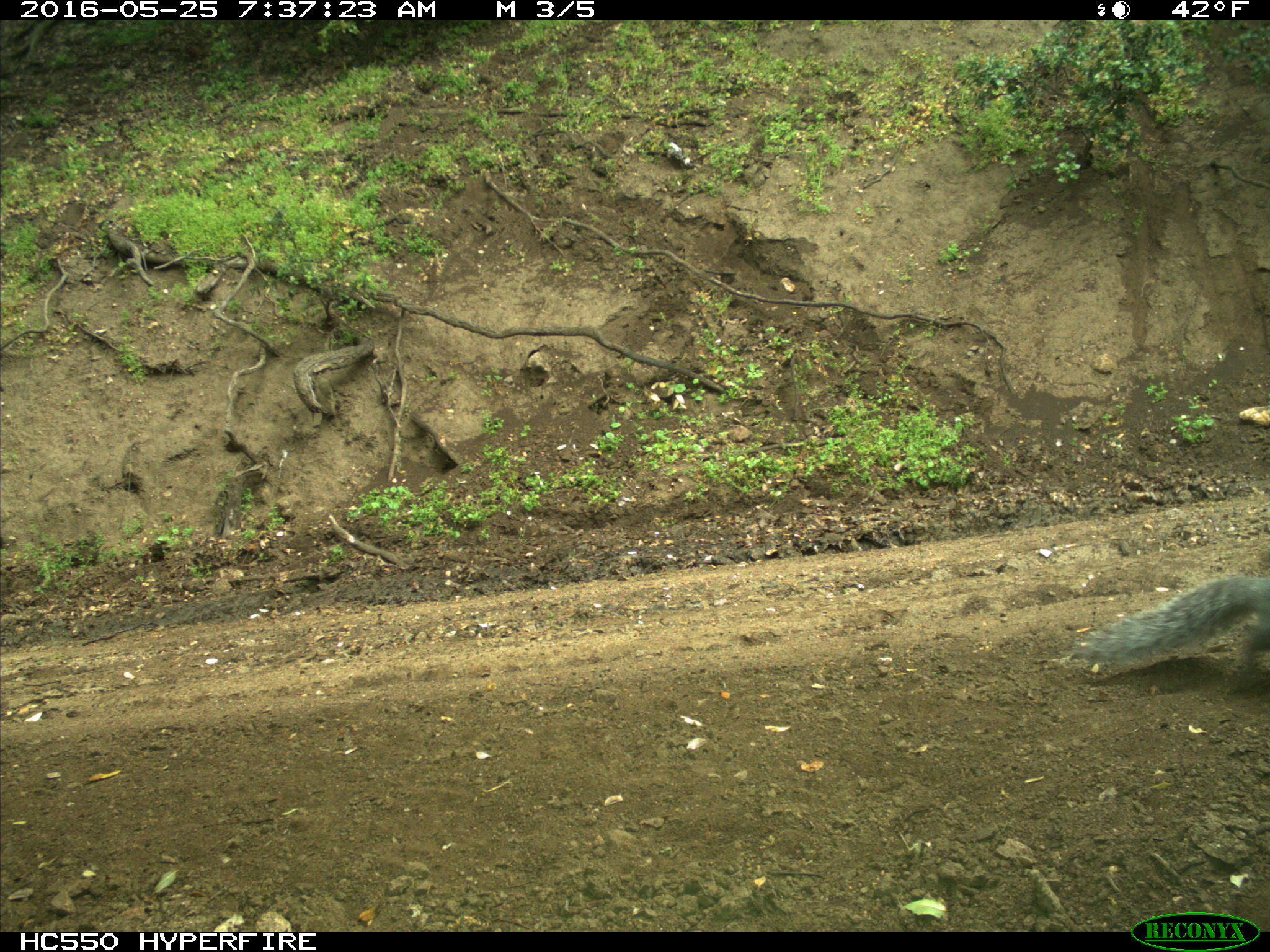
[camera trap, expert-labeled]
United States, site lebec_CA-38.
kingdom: Animalia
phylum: Chordata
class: Mammalia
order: Rodentia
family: Sciuridae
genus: Sciurus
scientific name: Sciurus carolinensis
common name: eastern gray squirrel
Sciurus carolinensis (eastern gray squirrel).